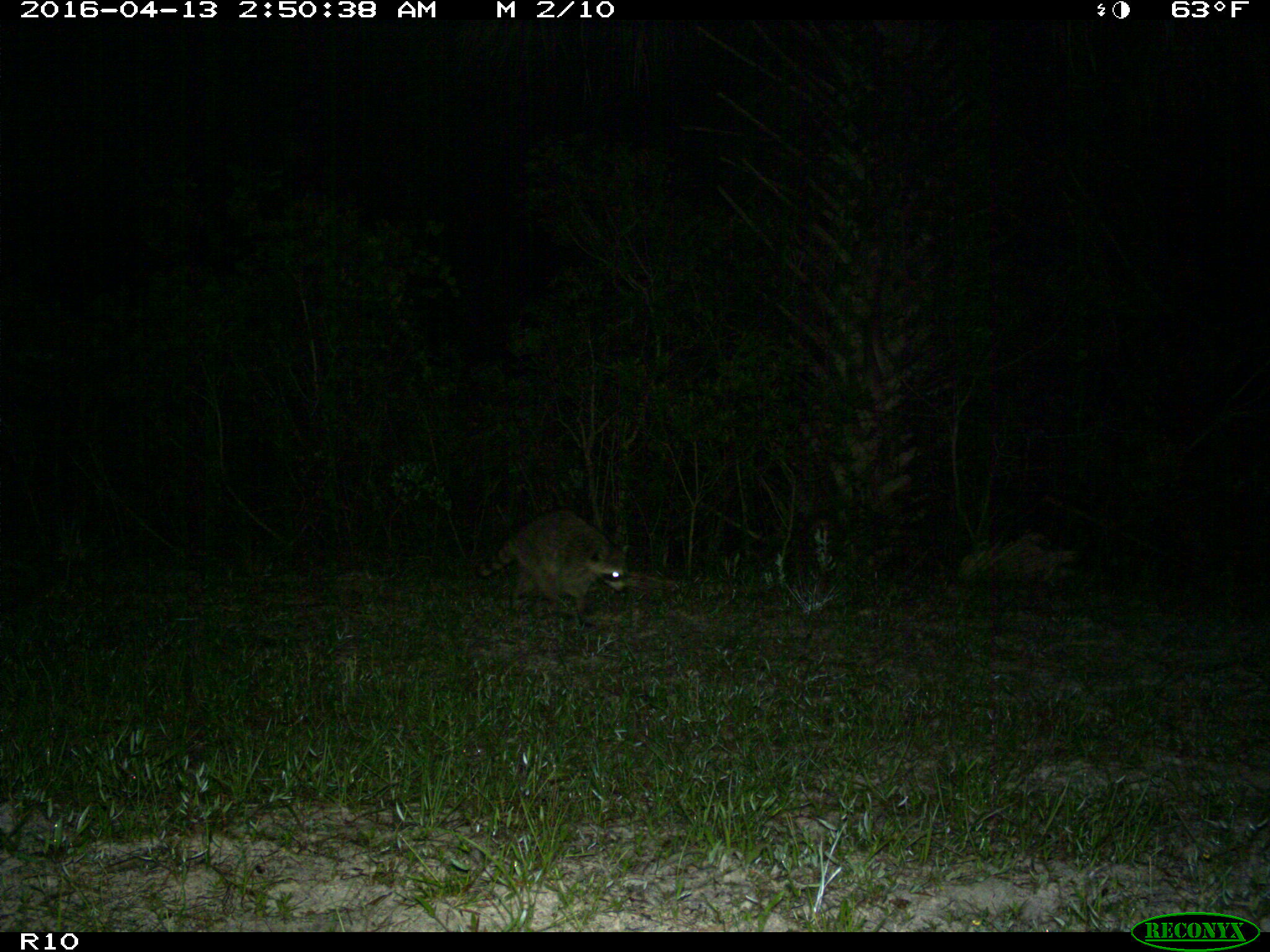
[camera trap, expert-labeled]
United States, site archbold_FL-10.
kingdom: Animalia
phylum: Chordata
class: Mammalia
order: Carnivora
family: Procyonidae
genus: Procyon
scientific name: Procyon lotor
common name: common raccoon